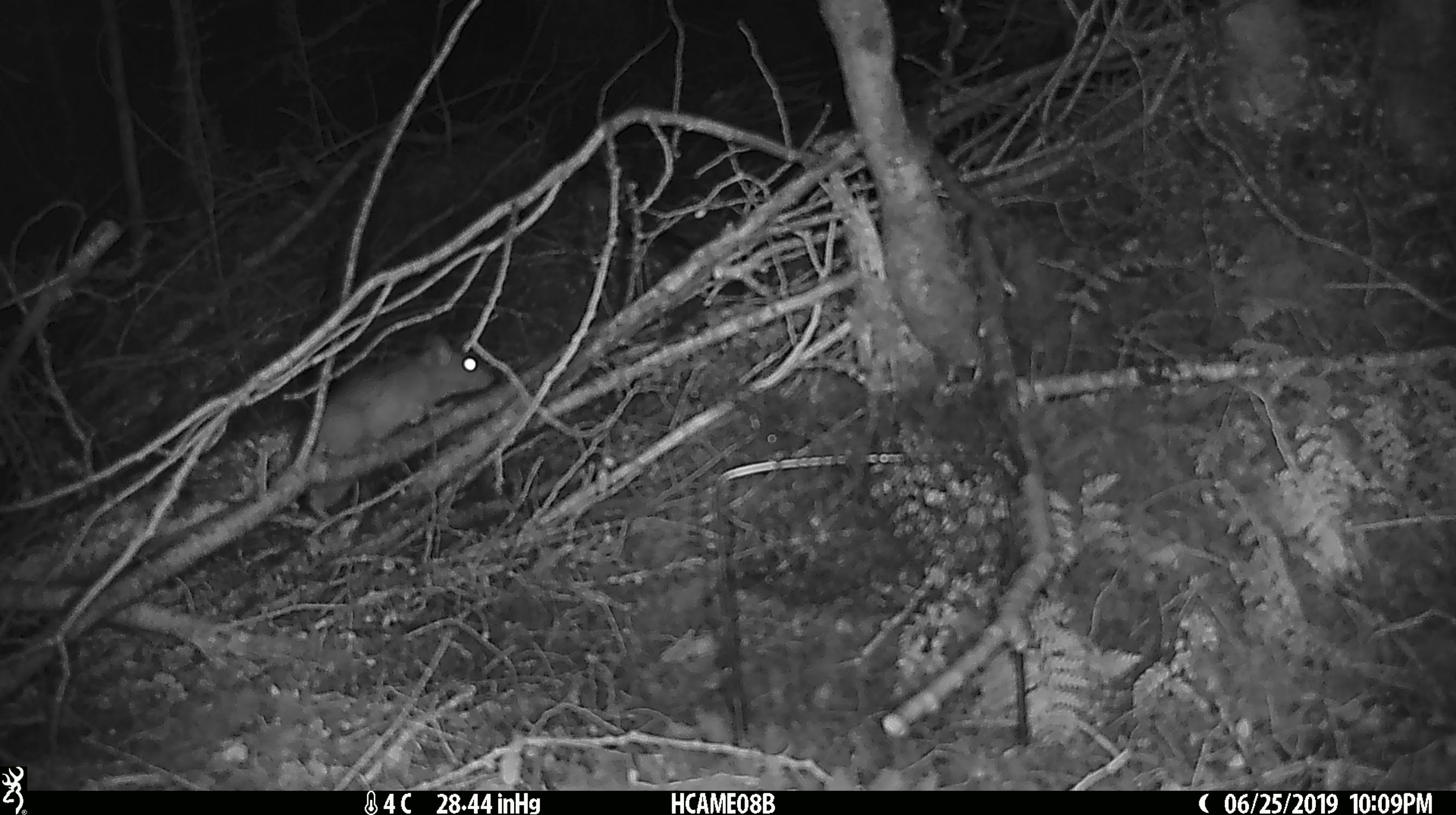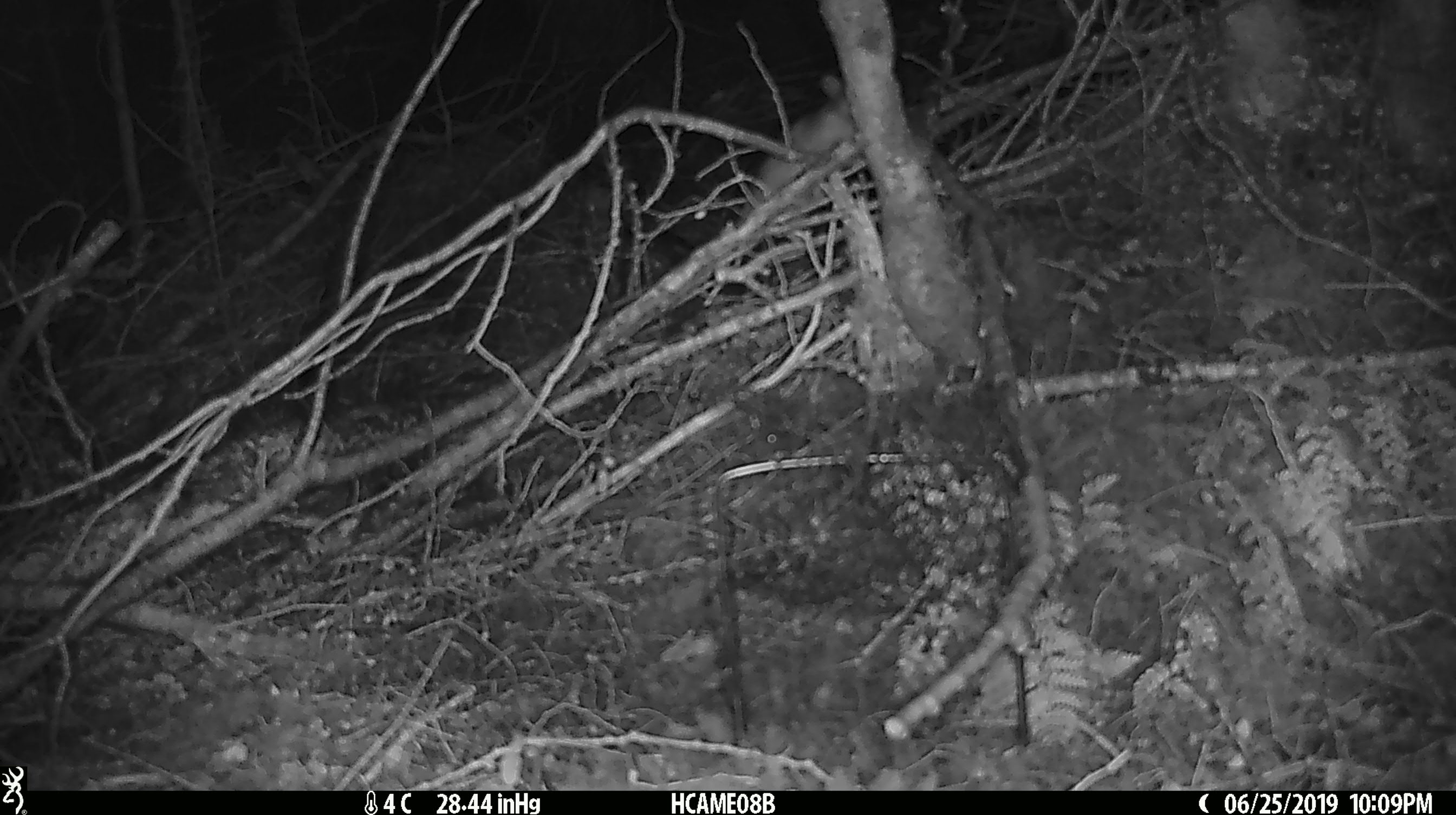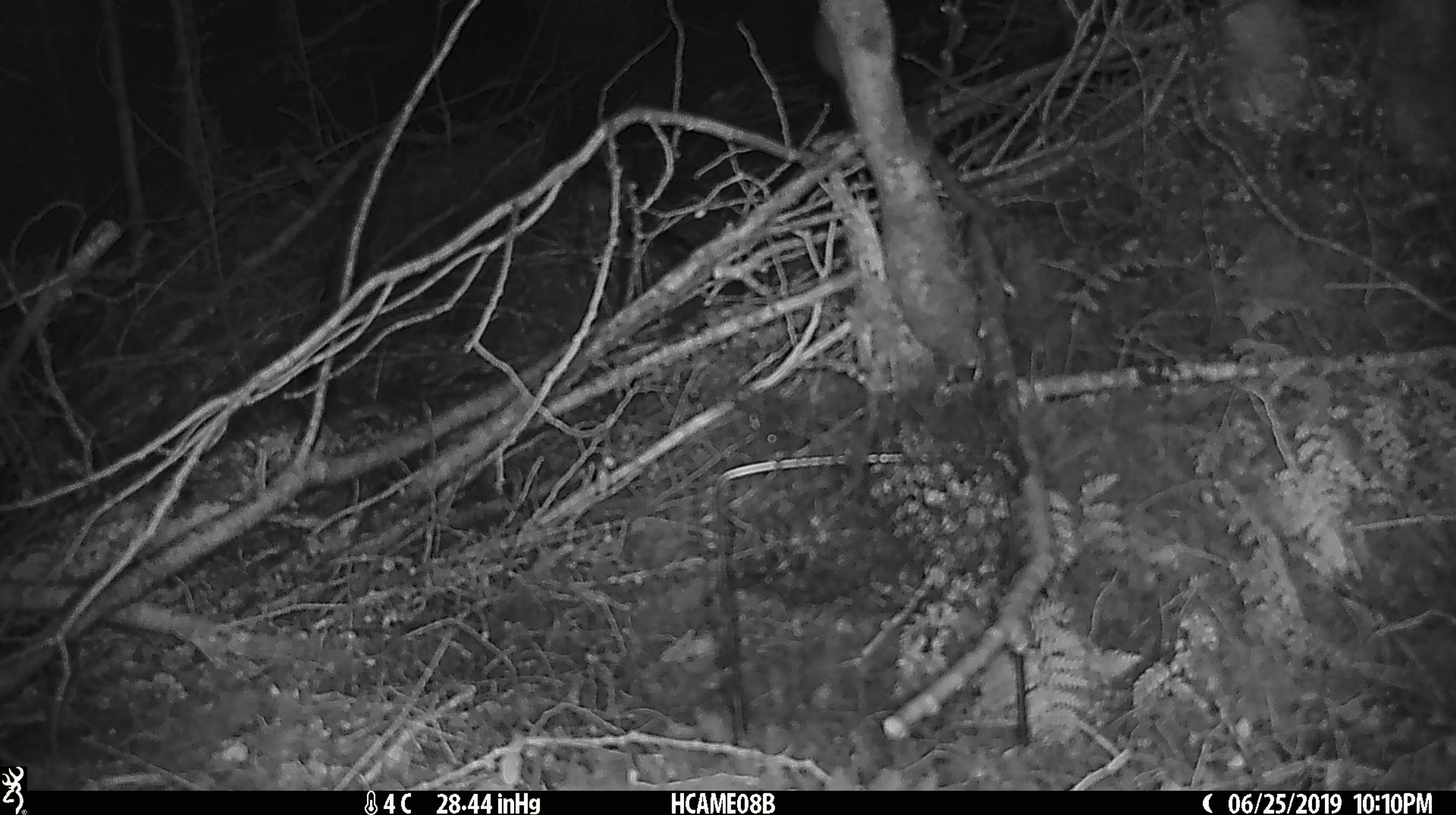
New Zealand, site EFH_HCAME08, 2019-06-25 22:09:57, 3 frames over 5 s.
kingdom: Animalia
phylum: Chordata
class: Mammalia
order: Rodentia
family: Muridae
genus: Rattus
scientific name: Rattus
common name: rat